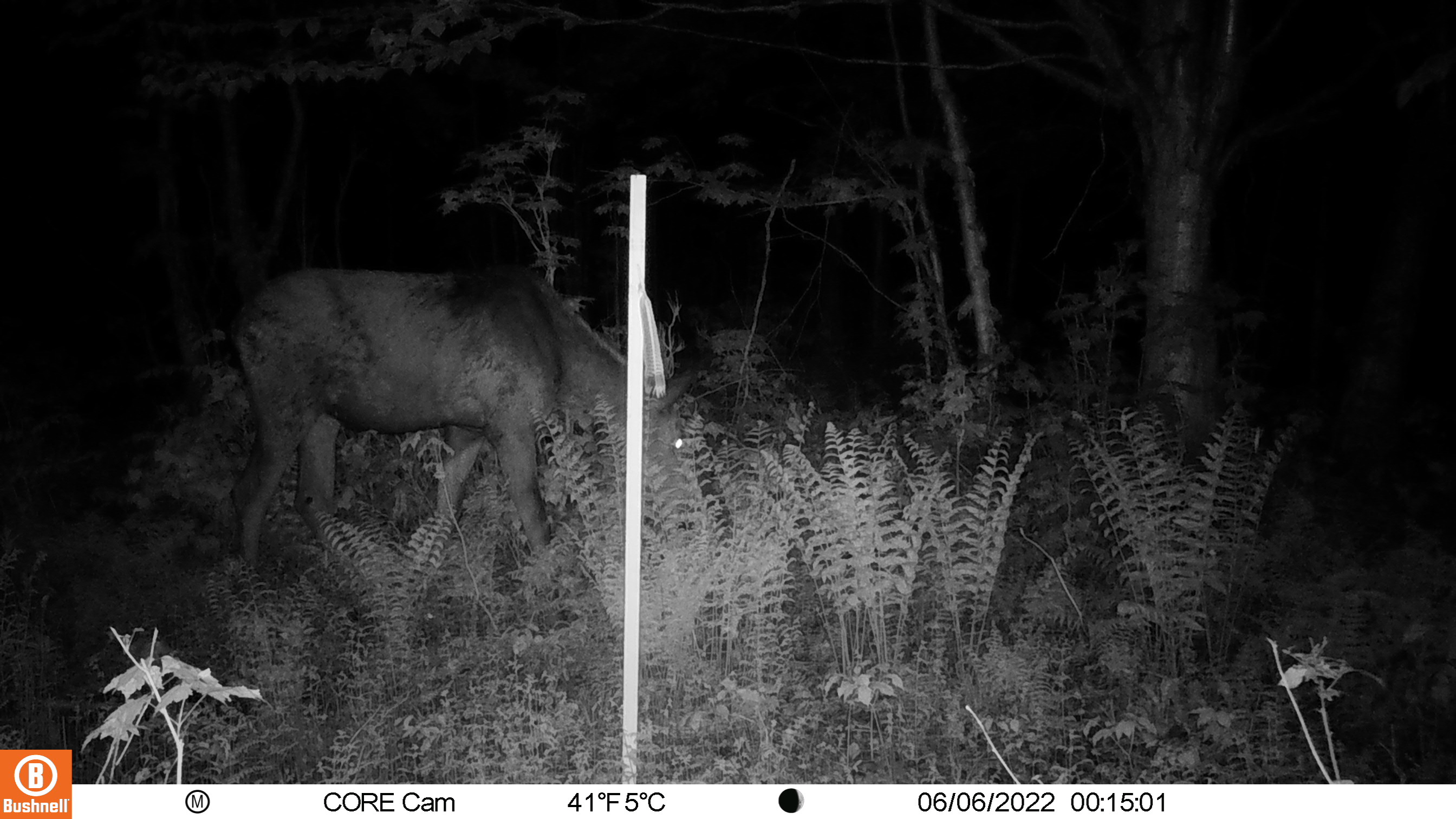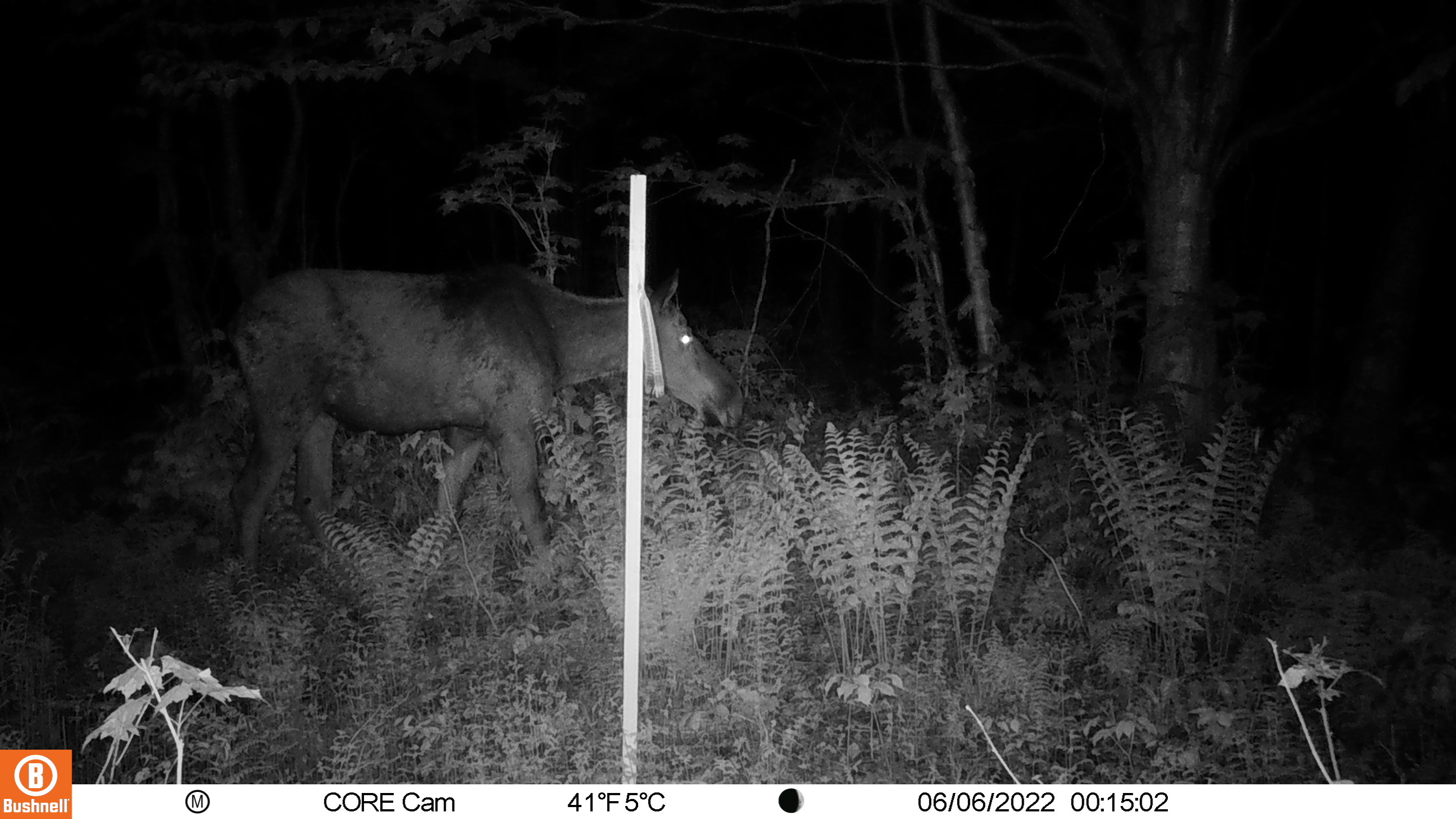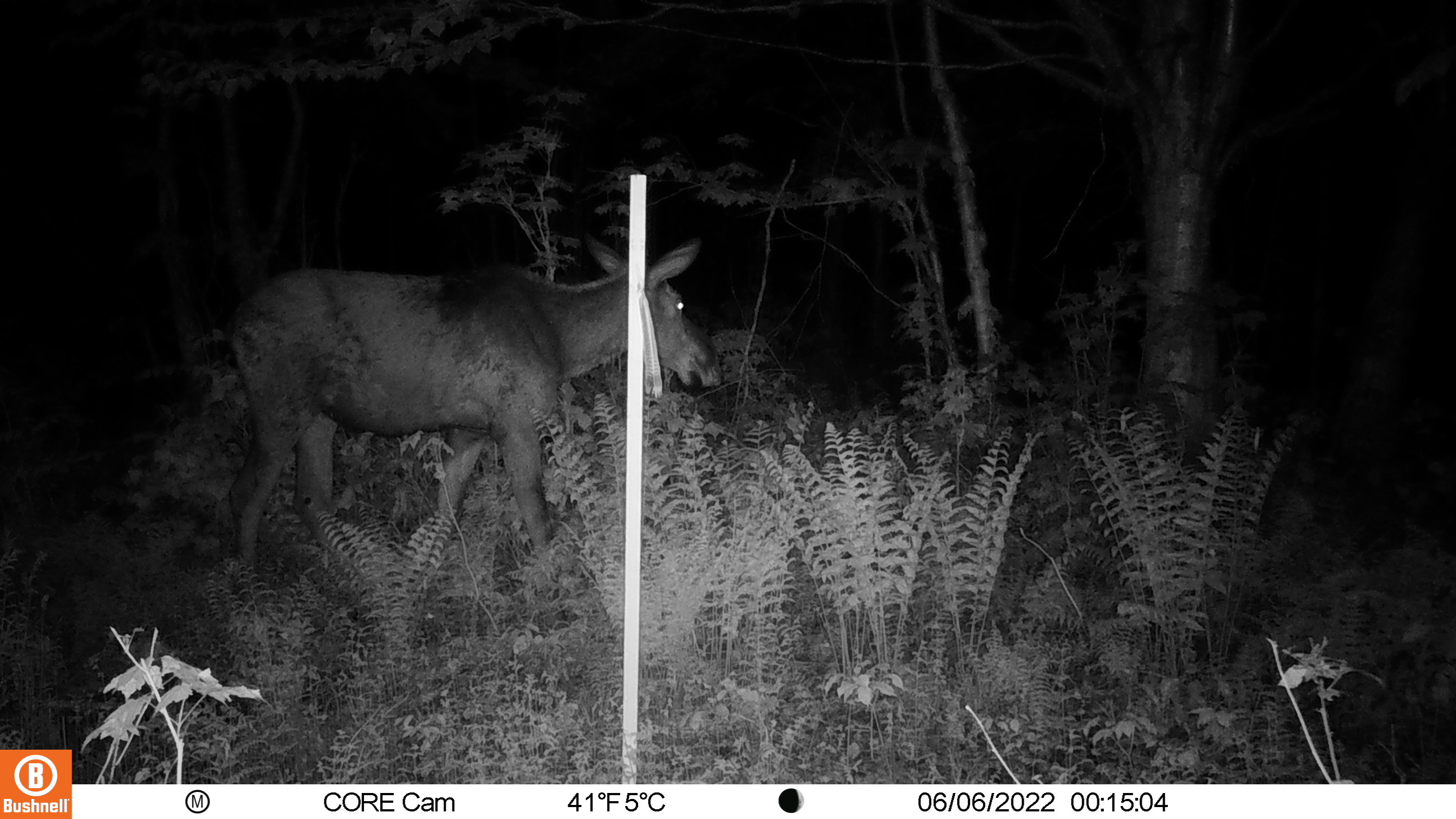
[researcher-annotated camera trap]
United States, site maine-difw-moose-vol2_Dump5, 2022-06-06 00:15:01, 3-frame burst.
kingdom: Animalia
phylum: Chordata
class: Mammalia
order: Artiodactyla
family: Cervidae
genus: Alces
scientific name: Alces alces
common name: moose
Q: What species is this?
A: Moose (Alces alces).